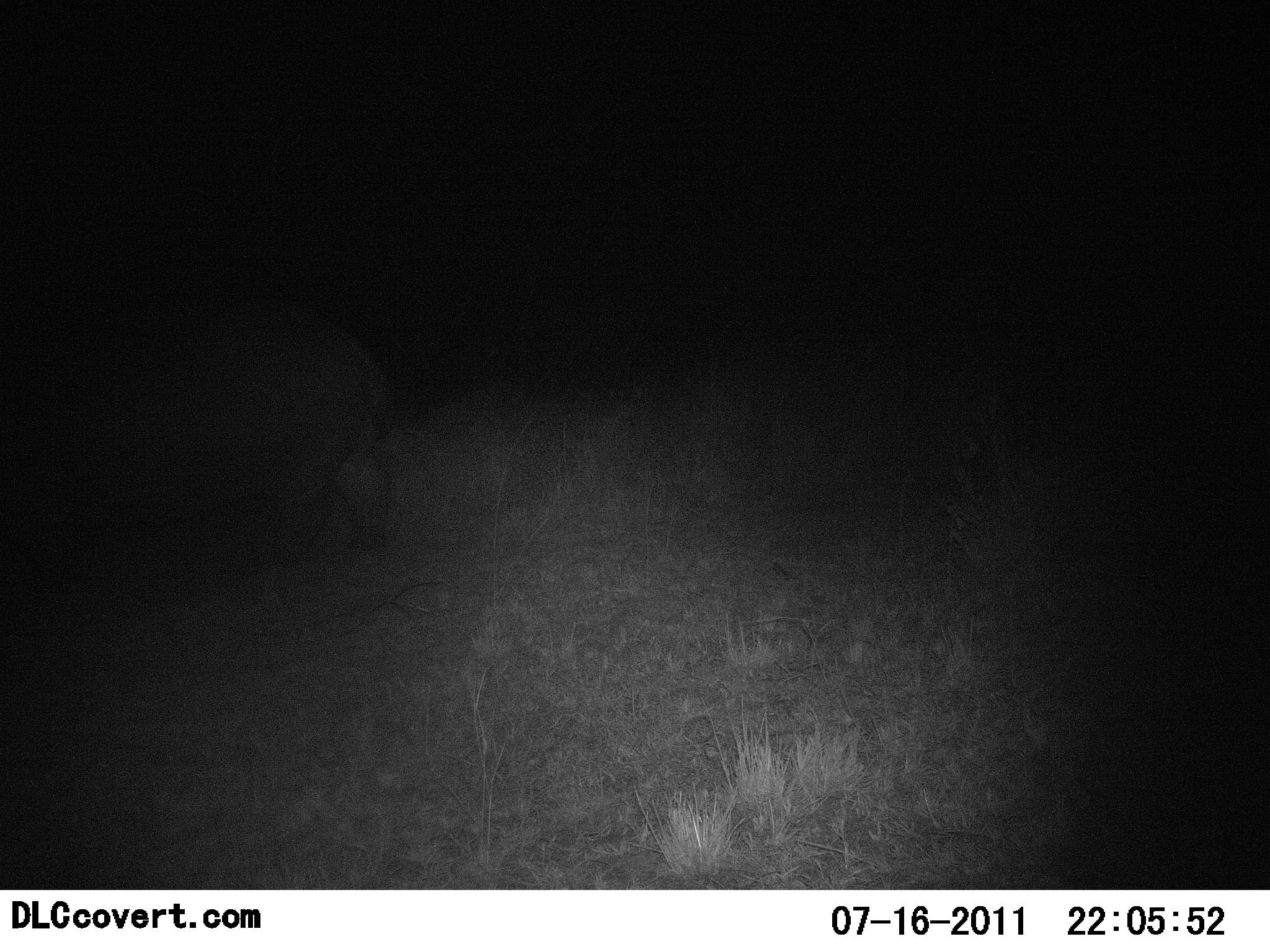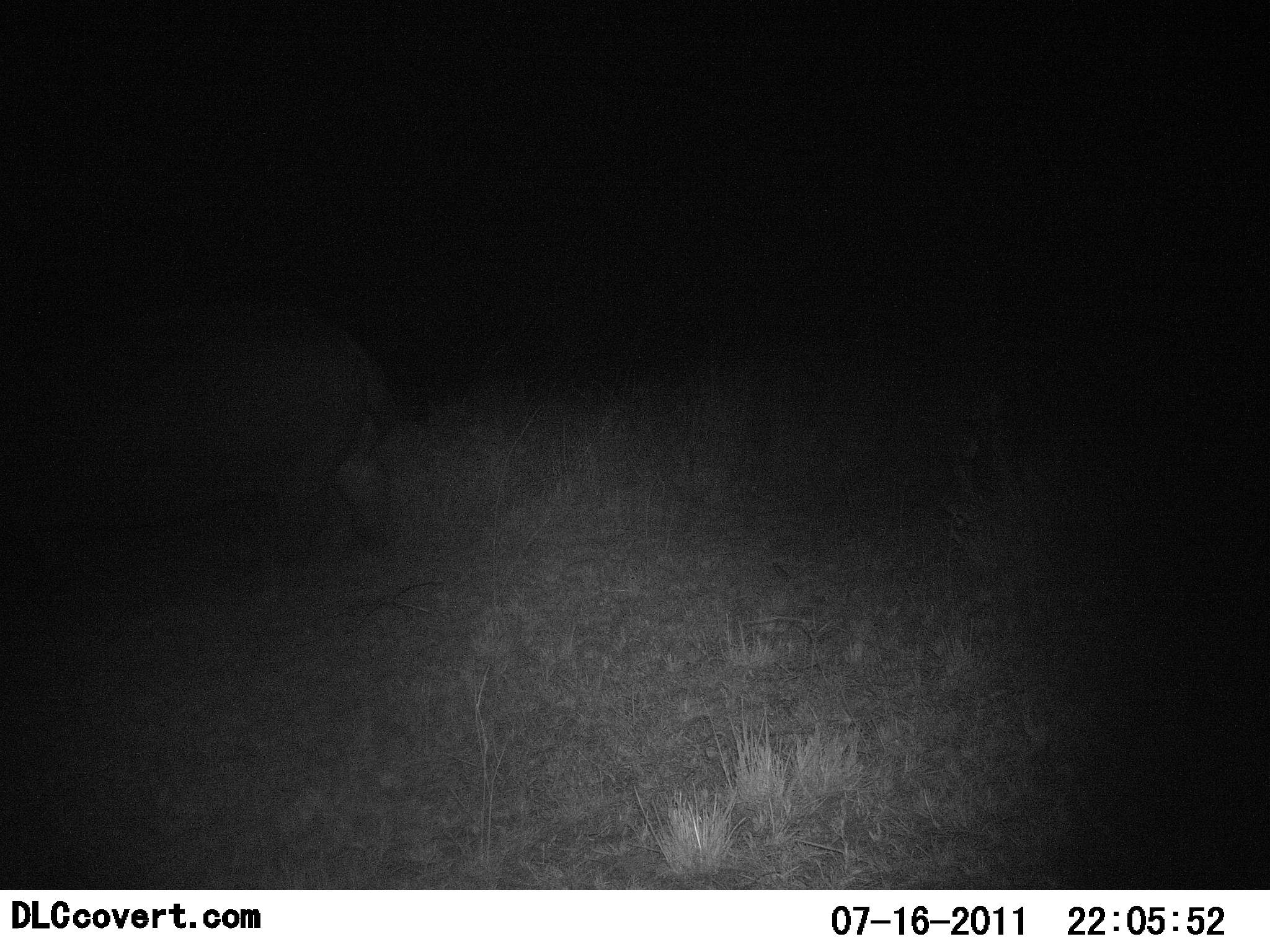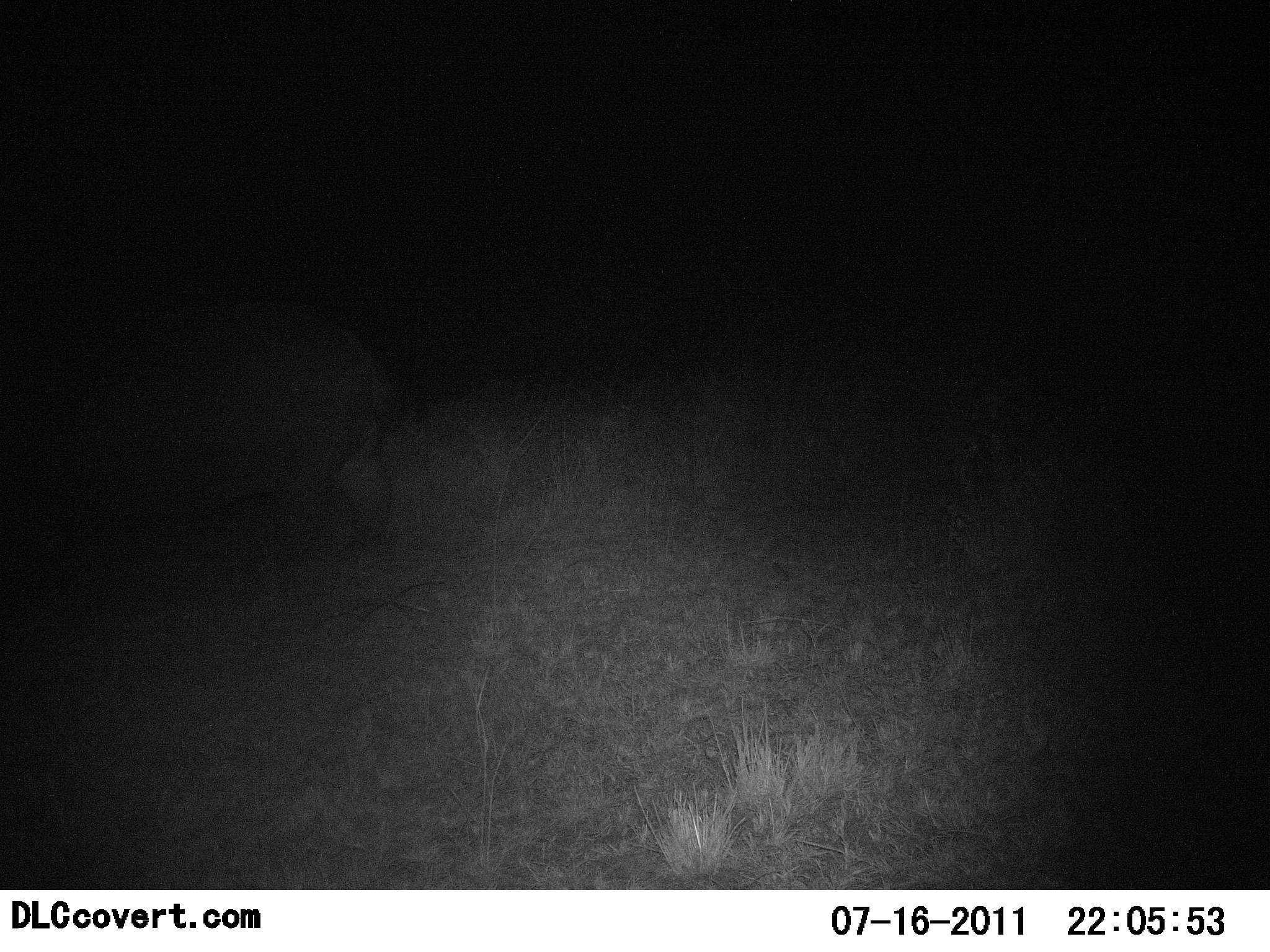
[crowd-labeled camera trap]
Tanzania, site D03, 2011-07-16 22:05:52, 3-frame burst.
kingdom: Animalia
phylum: Chordata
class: Mammalia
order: Artiodactyla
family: Hippopotamidae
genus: Hippopotamus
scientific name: Hippopotamus amphibius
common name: hippopotamus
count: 1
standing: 50%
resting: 0%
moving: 33%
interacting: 0%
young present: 0%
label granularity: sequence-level